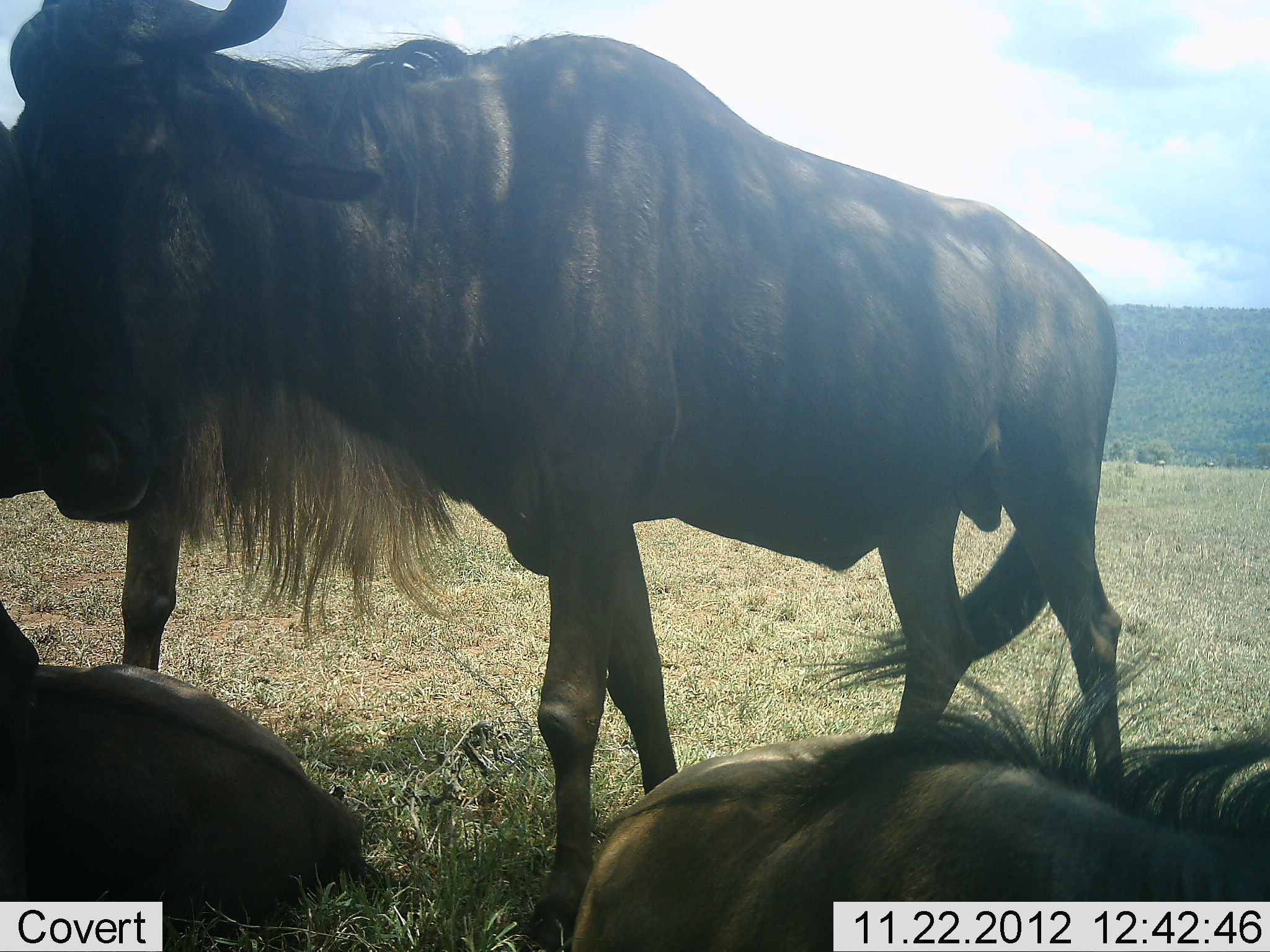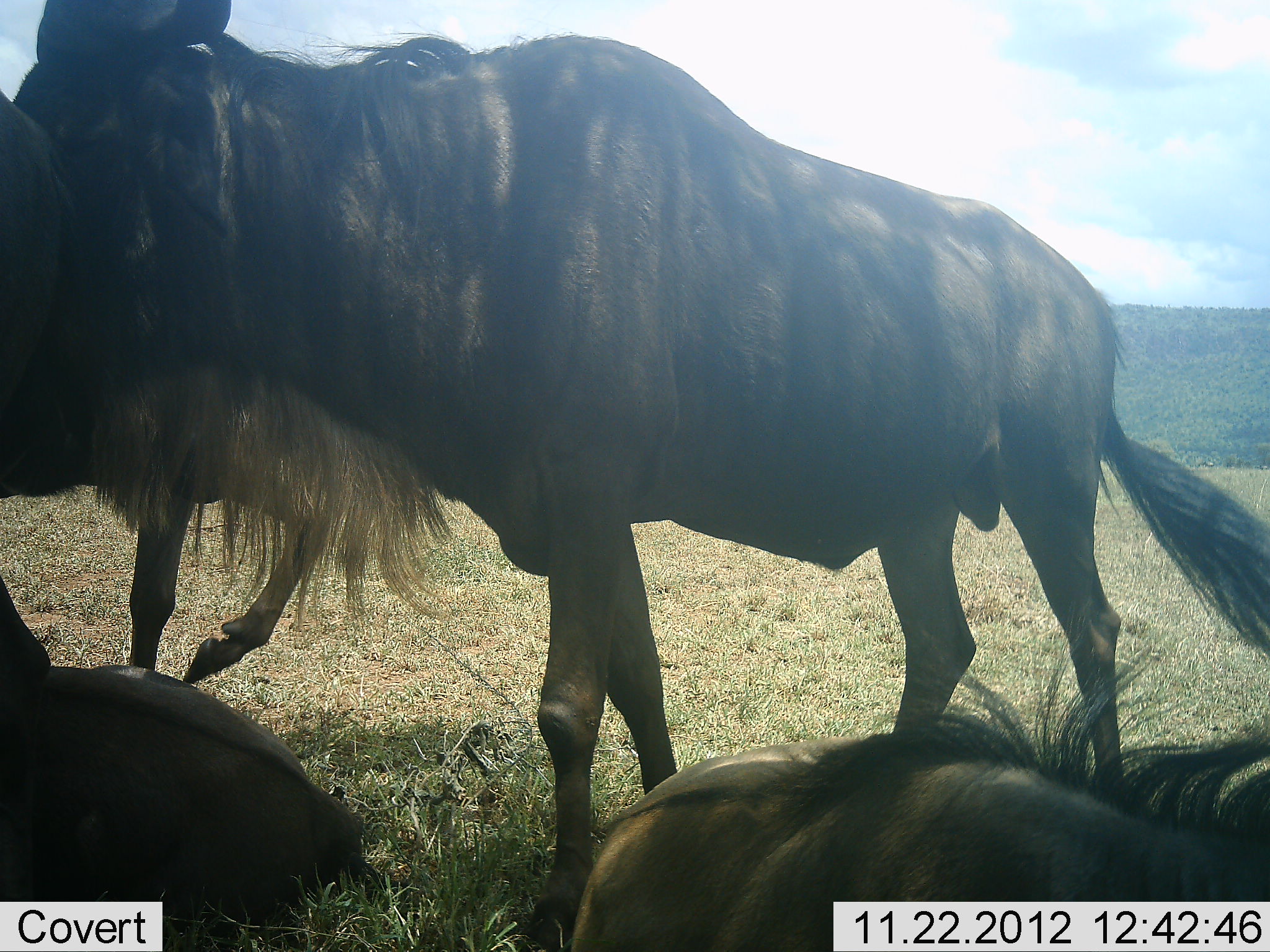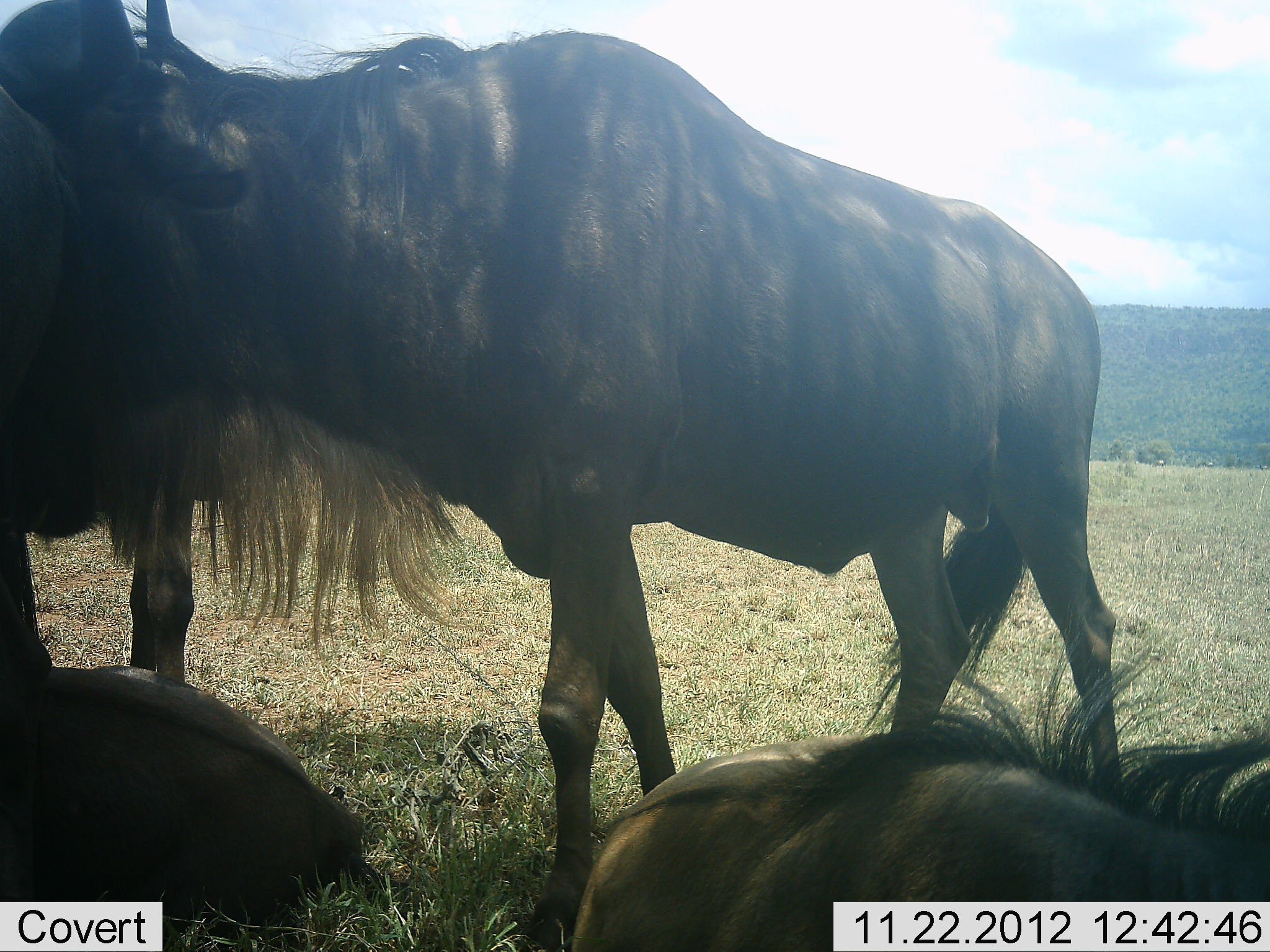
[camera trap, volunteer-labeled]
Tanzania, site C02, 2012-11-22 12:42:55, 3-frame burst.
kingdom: Animalia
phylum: Chordata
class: Mammalia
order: Artiodactyla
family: Bovidae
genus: Connochaetes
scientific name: Connochaetes taurinus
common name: blue wildebeest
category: wildebeest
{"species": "wildebeest (blue wildebeest) (Connochaetes taurinus)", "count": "4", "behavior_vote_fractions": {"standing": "53%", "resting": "84%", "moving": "16%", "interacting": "16%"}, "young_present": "0%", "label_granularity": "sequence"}